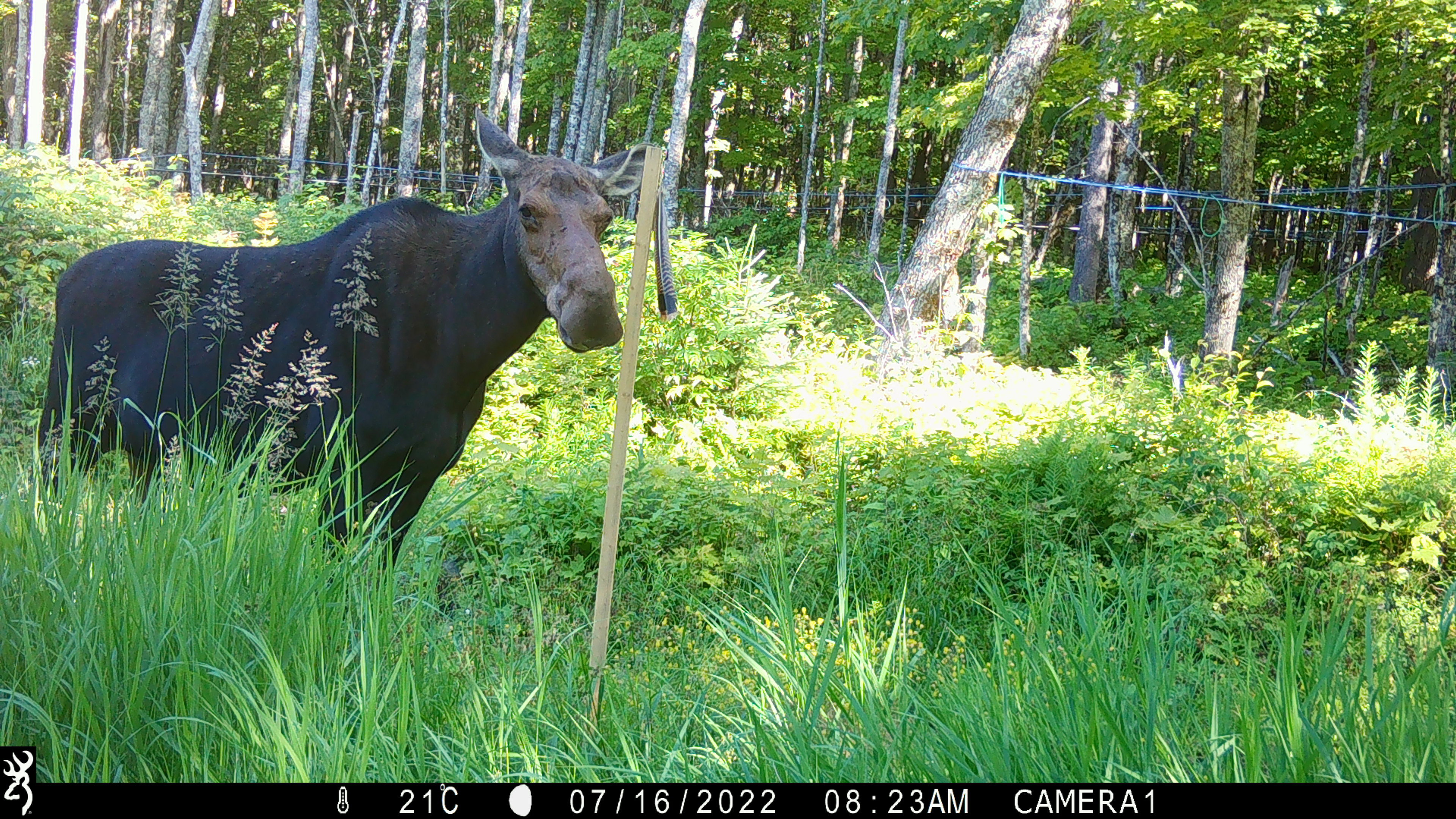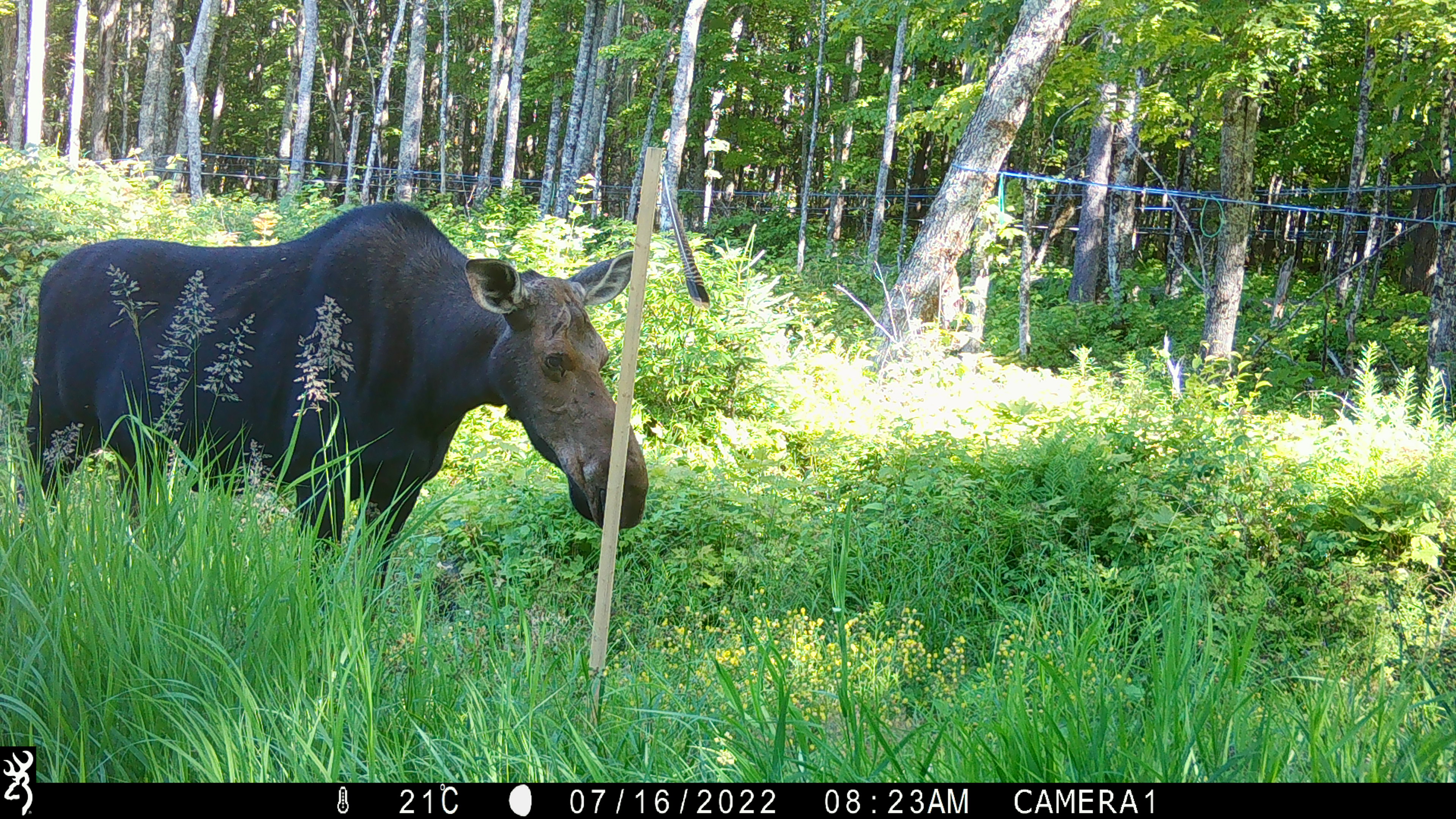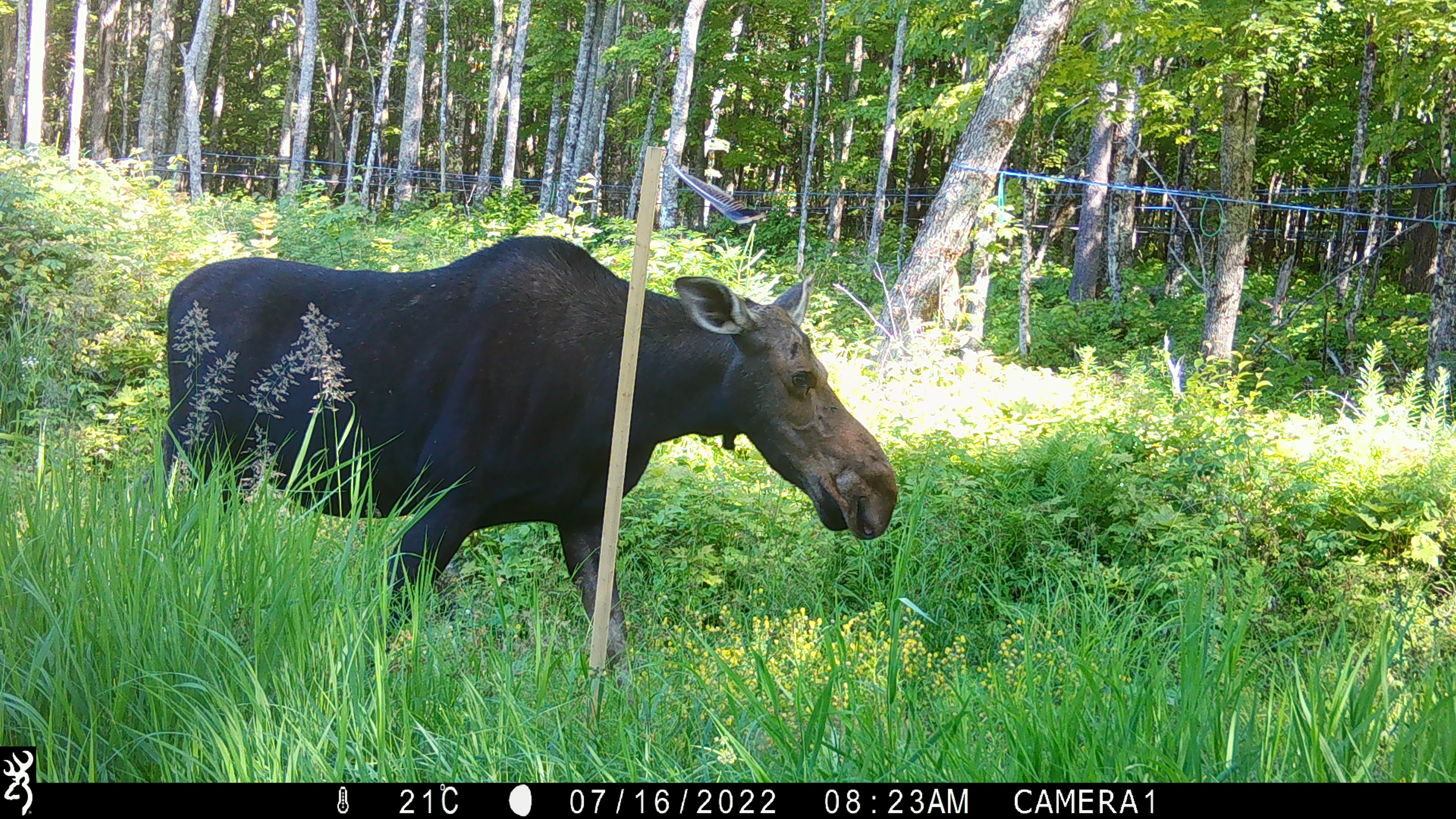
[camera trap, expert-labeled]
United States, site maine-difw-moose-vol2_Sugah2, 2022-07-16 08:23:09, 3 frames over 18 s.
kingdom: Animalia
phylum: Chordata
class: Mammalia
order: Artiodactyla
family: Cervidae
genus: Alces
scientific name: Alces alces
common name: moose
Moose (Alces alces).